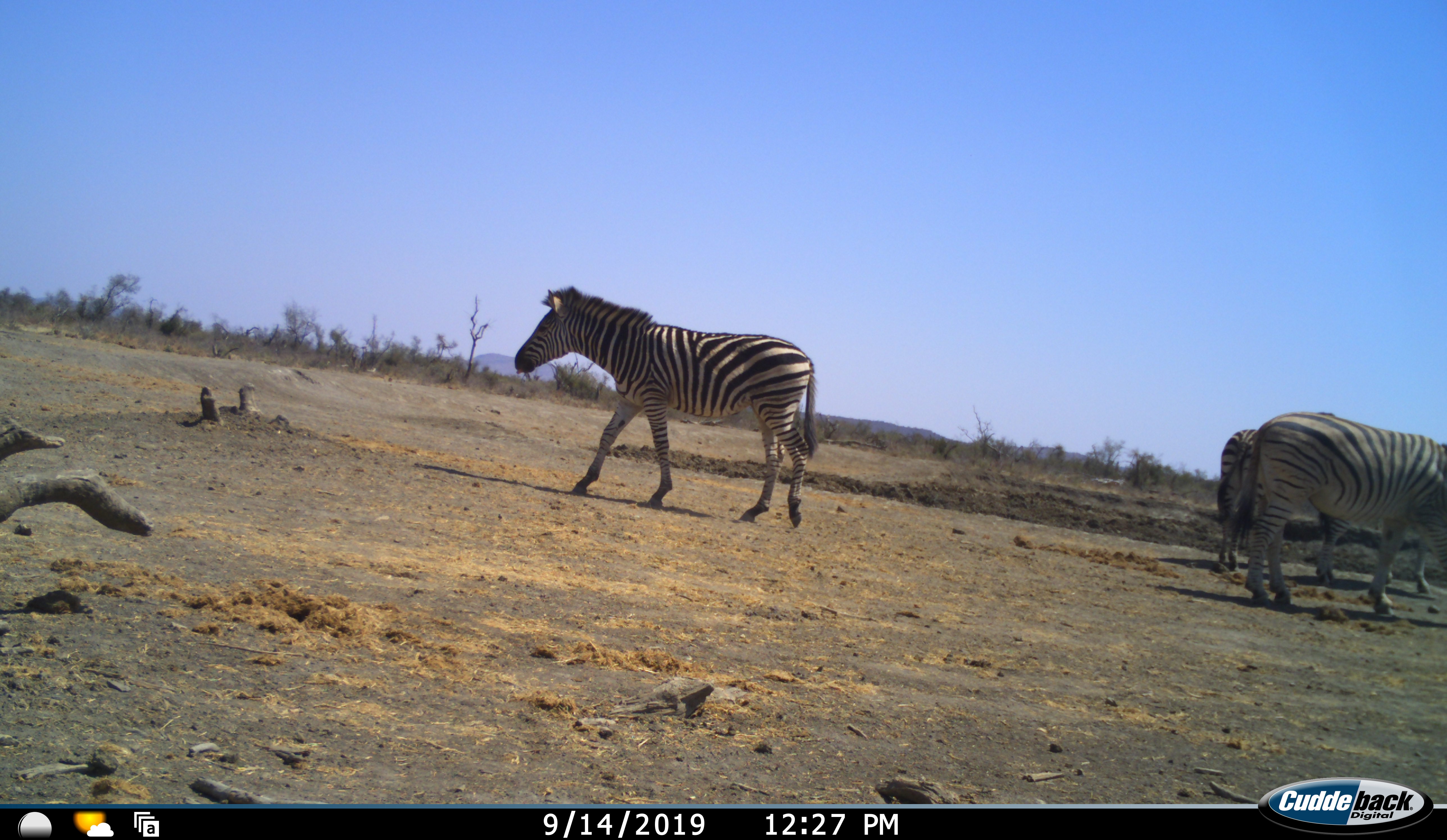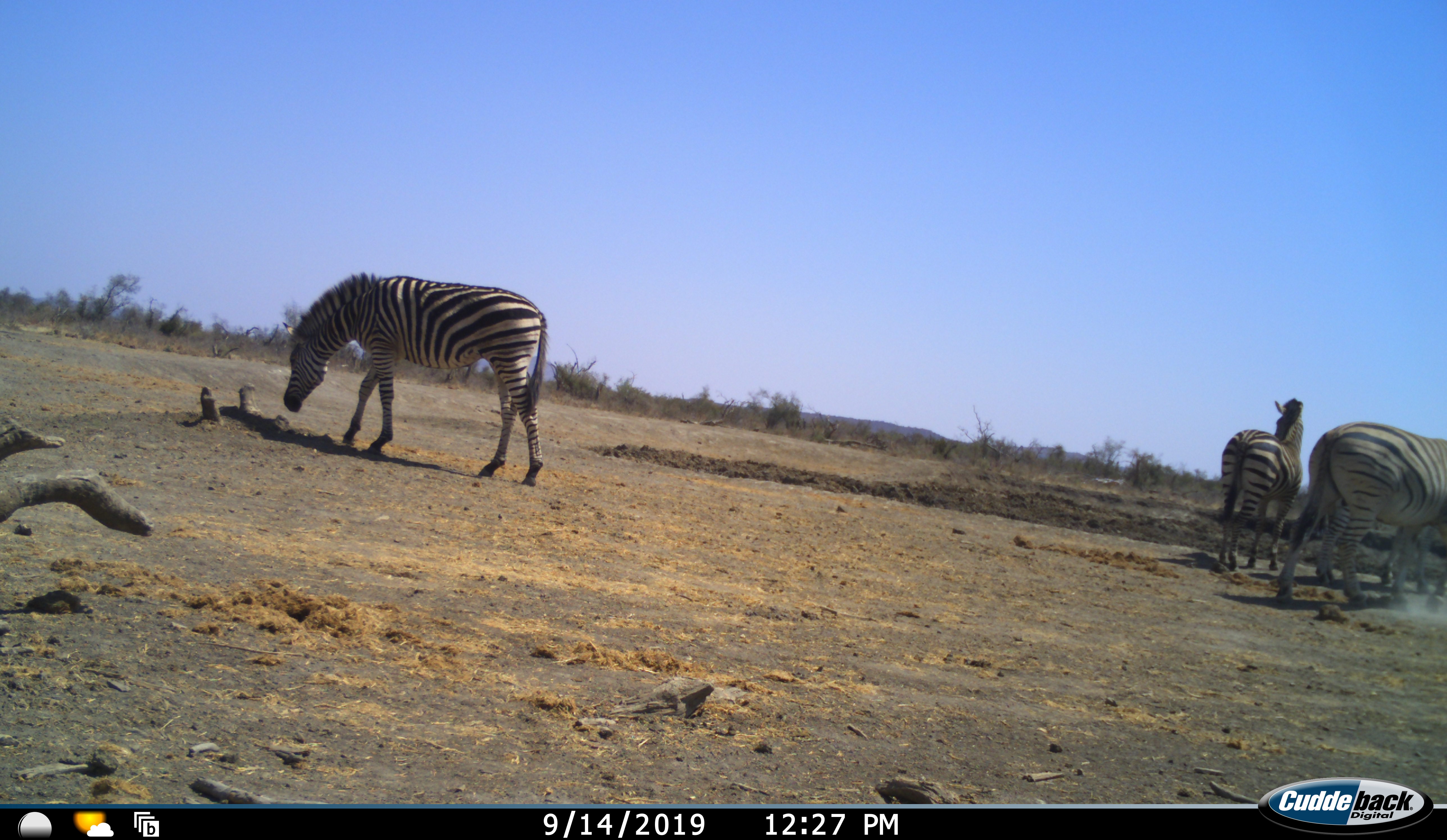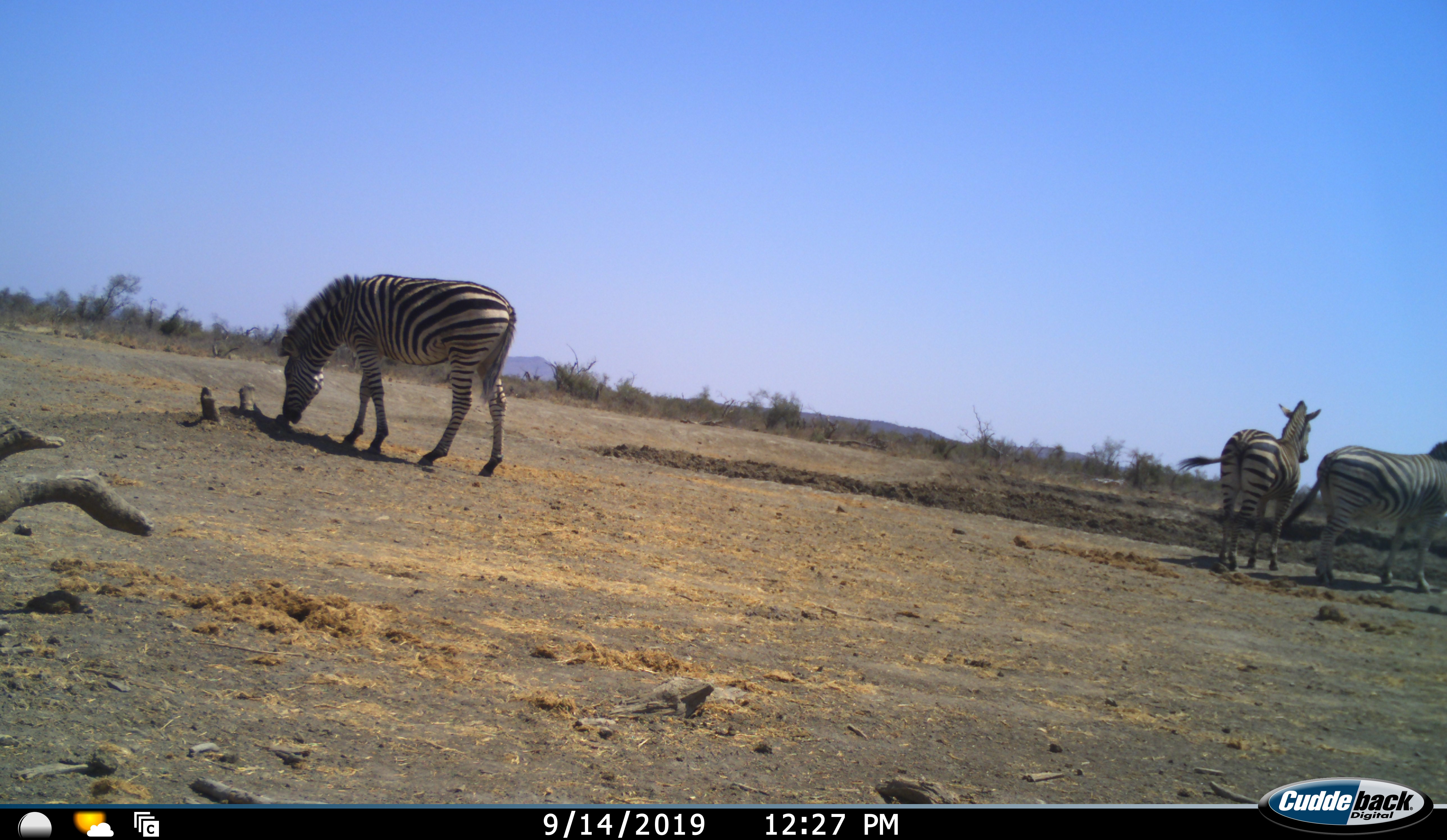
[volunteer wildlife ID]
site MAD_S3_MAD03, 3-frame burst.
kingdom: Animalia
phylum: Chordata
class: Mammalia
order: Perissodactyla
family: Equidae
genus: Equus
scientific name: Equus quagga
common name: plains zebra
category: zebraplains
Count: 3.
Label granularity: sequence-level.